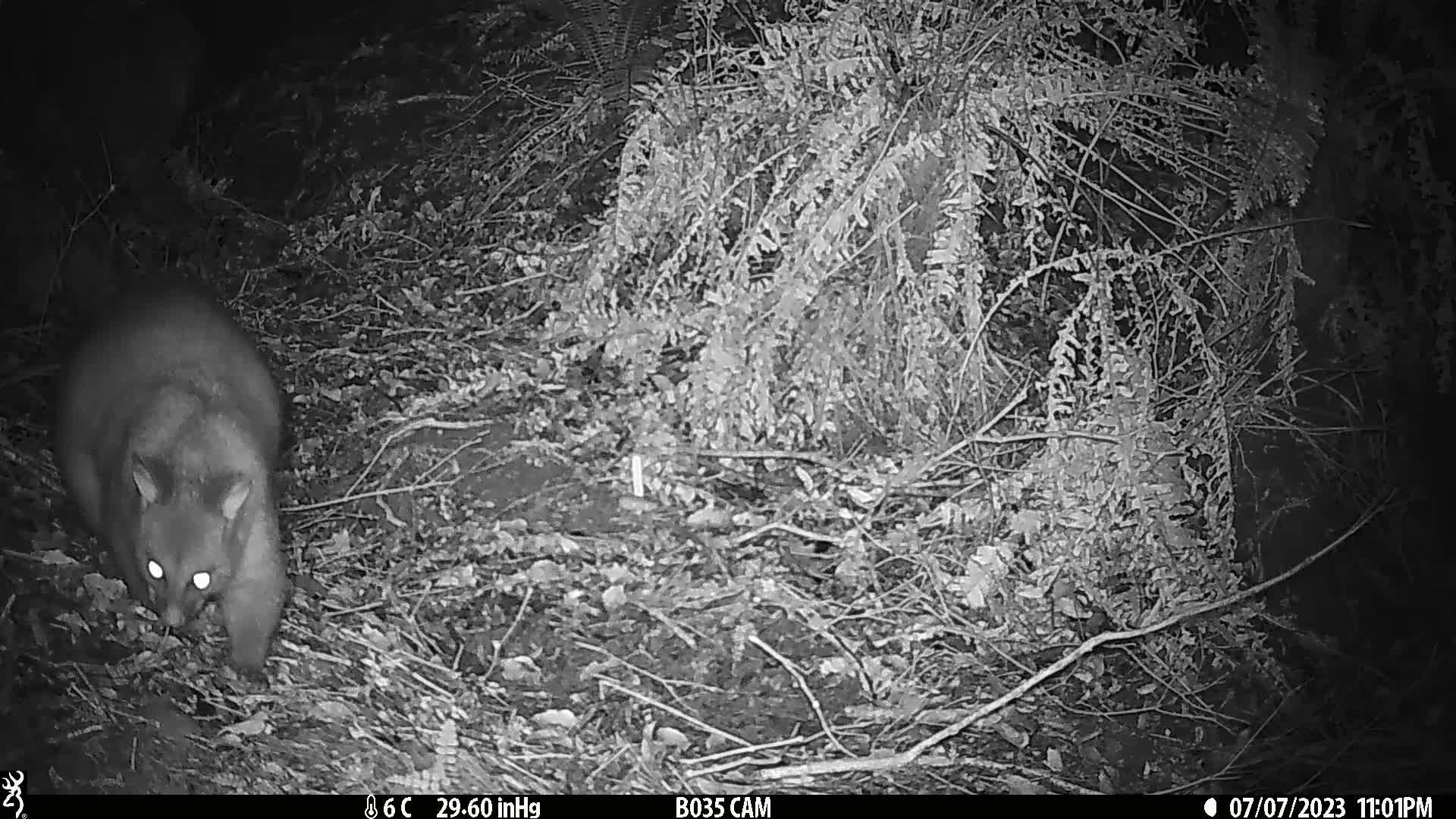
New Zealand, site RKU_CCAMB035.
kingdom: Animalia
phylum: Chordata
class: Mammalia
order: Diprotodontia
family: Phalangeridae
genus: Trichosurus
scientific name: Trichosurus vulpecula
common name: common brushtail possum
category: possum